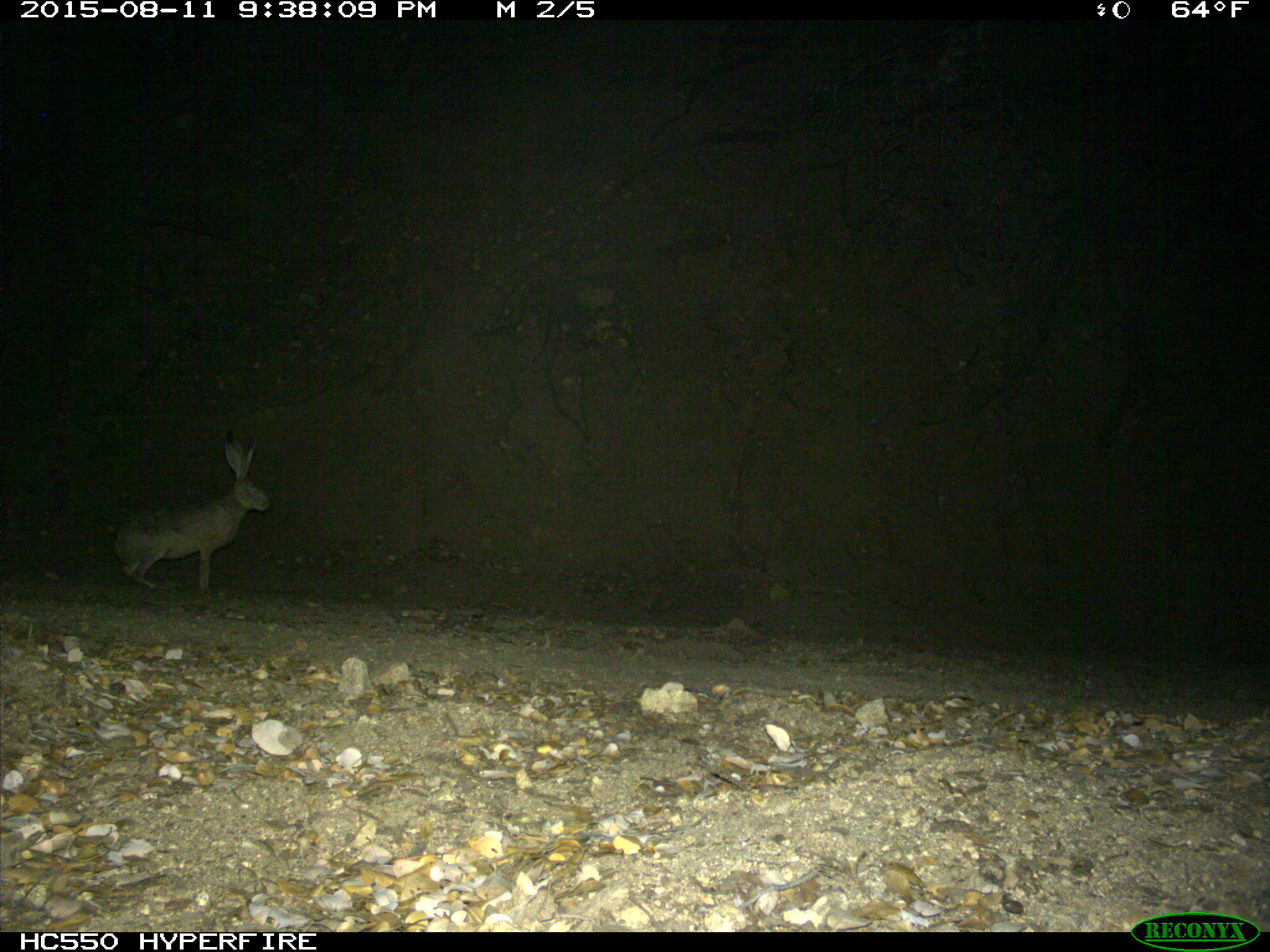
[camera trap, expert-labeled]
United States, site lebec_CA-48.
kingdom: Animalia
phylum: Chordata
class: Mammalia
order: Lagomorpha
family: Leporidae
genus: Lepus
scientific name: Lepus californicus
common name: black-tailed jackrabbit